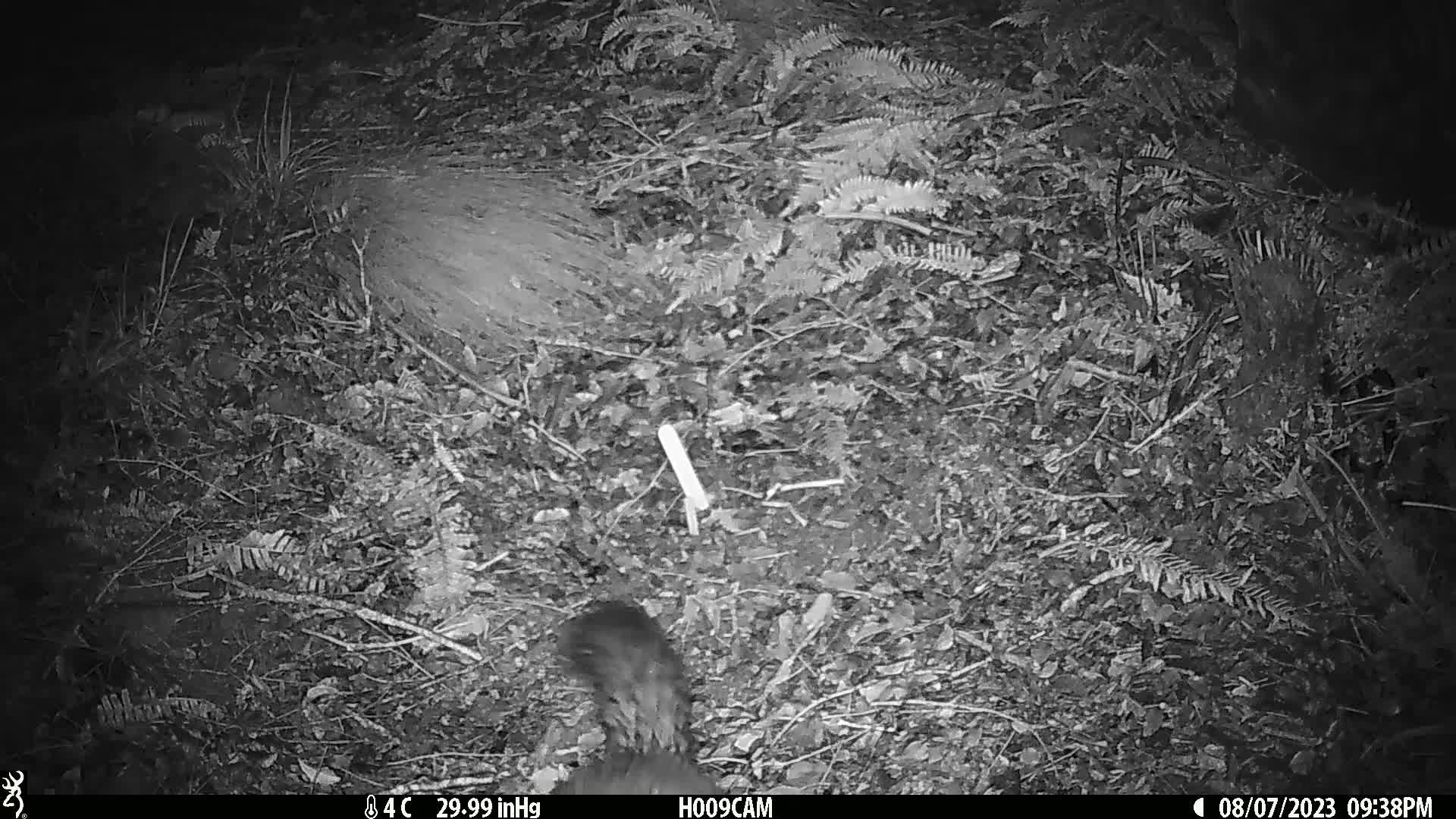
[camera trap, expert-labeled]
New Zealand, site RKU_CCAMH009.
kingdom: Animalia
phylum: Chordata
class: Mammalia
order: Diprotodontia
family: Phalangeridae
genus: Trichosurus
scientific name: Trichosurus vulpecula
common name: common brushtail possum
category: possum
Possum (common brushtail possum) (Trichosurus vulpecula).